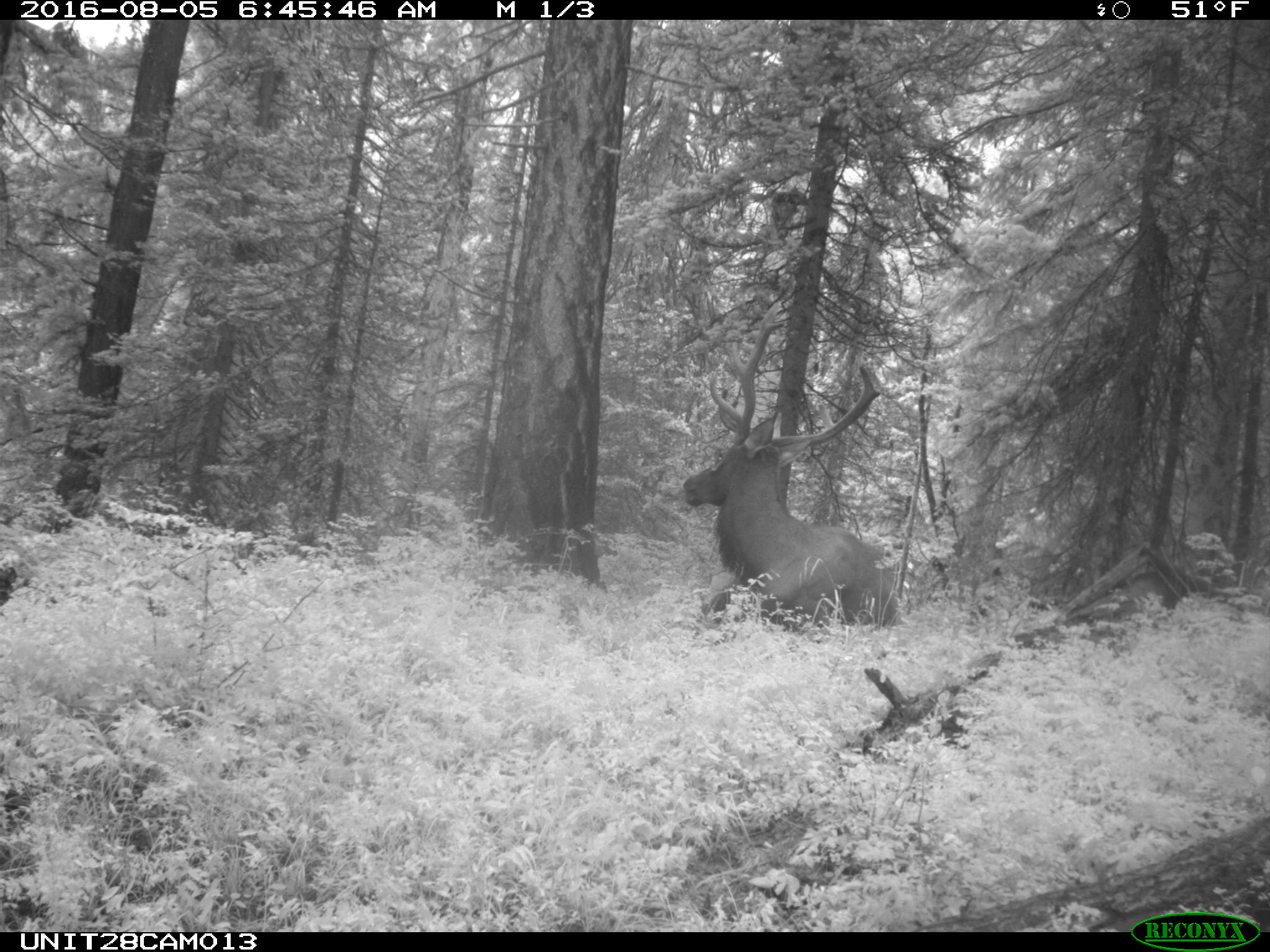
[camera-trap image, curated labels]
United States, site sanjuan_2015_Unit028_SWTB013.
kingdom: Animalia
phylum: Chordata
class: Mammalia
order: Artiodactyla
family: Cervidae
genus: Cervus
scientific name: Cervus elaphus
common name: red deer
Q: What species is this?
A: Cervus elaphus (red deer).